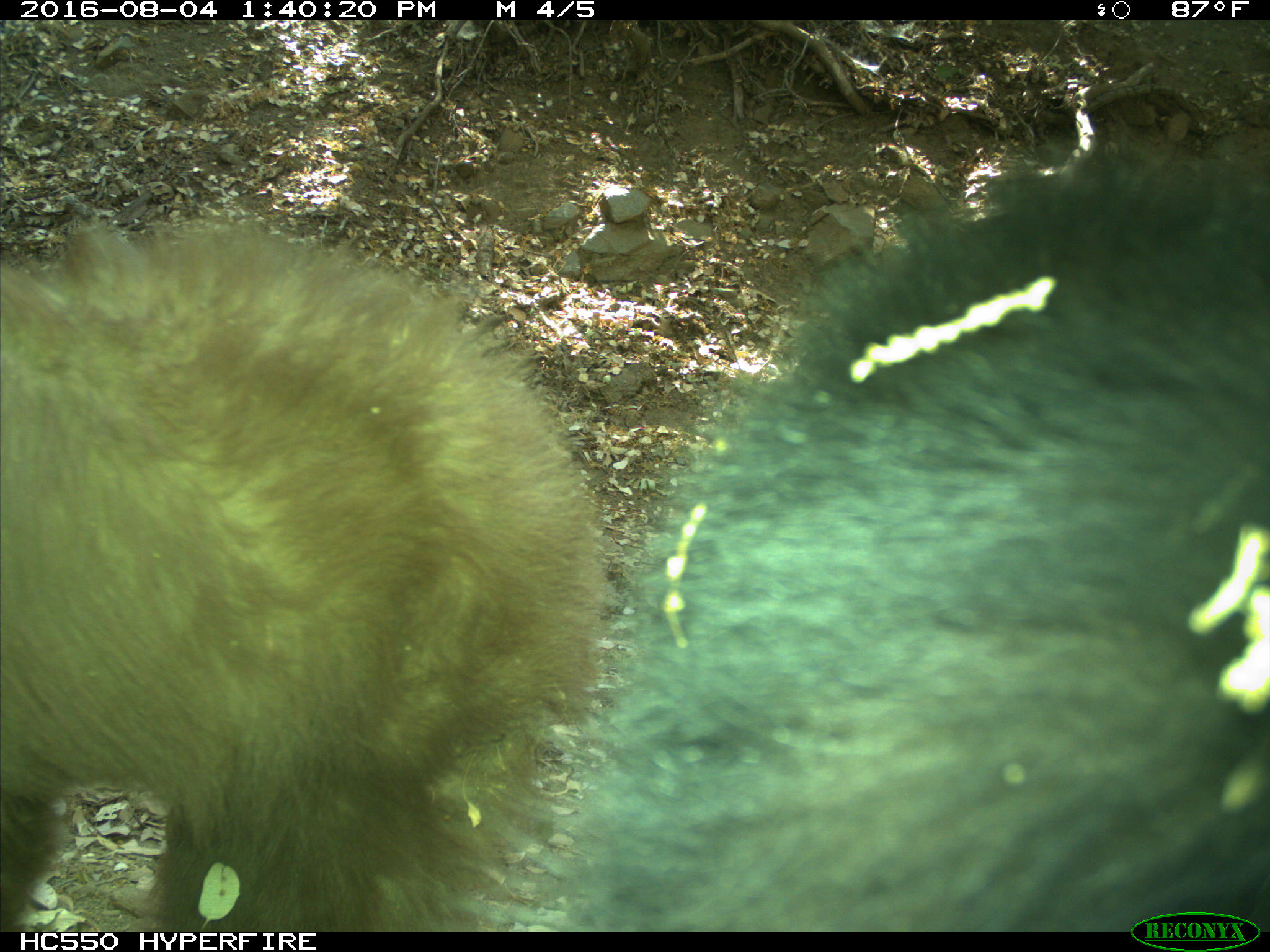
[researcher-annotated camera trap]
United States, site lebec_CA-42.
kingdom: Animalia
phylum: Chordata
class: Mammalia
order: Carnivora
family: Ursidae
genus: Ursus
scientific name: Ursus americanus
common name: american black bear